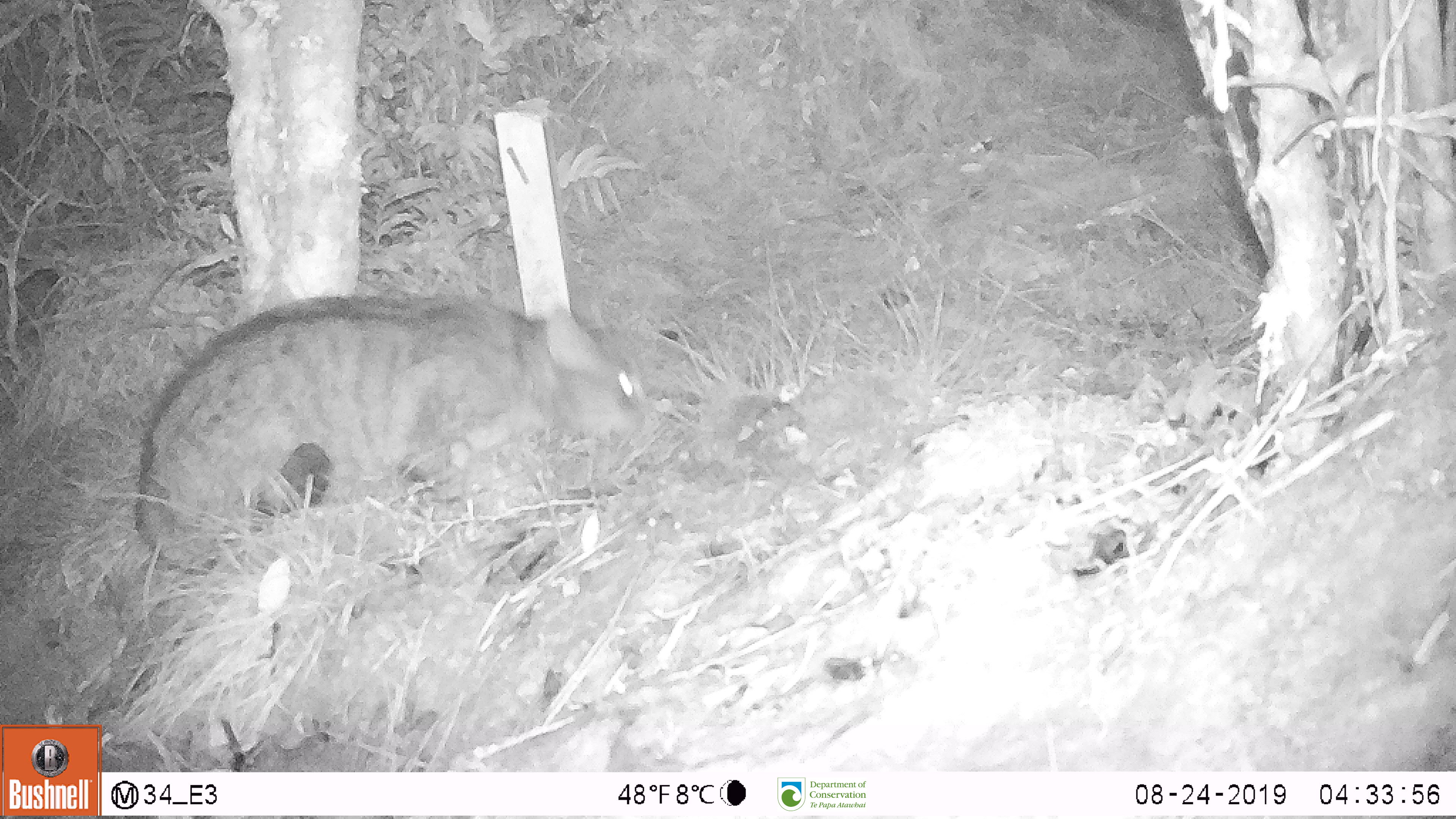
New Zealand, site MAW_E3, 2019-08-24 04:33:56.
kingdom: Animalia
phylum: Chordata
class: Mammalia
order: Carnivora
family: Felidae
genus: Felis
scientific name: Felis catus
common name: domestic cat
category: cat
Cat (domestic cat) (Felis catus).